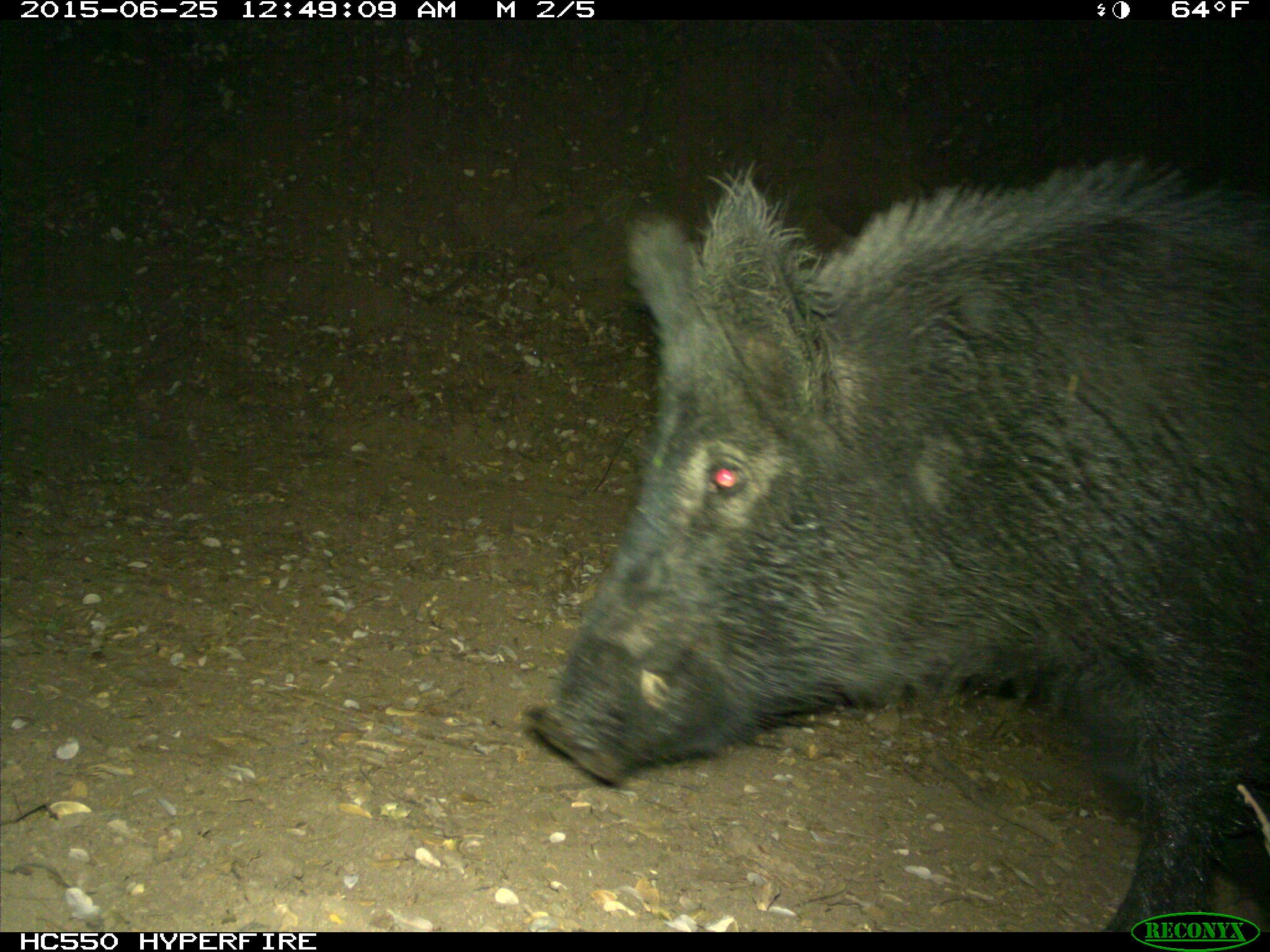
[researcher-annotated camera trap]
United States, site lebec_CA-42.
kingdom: Animalia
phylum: Chordata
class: Mammalia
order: Artiodactyla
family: Suidae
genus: Sus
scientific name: Sus scrofa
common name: wild boar